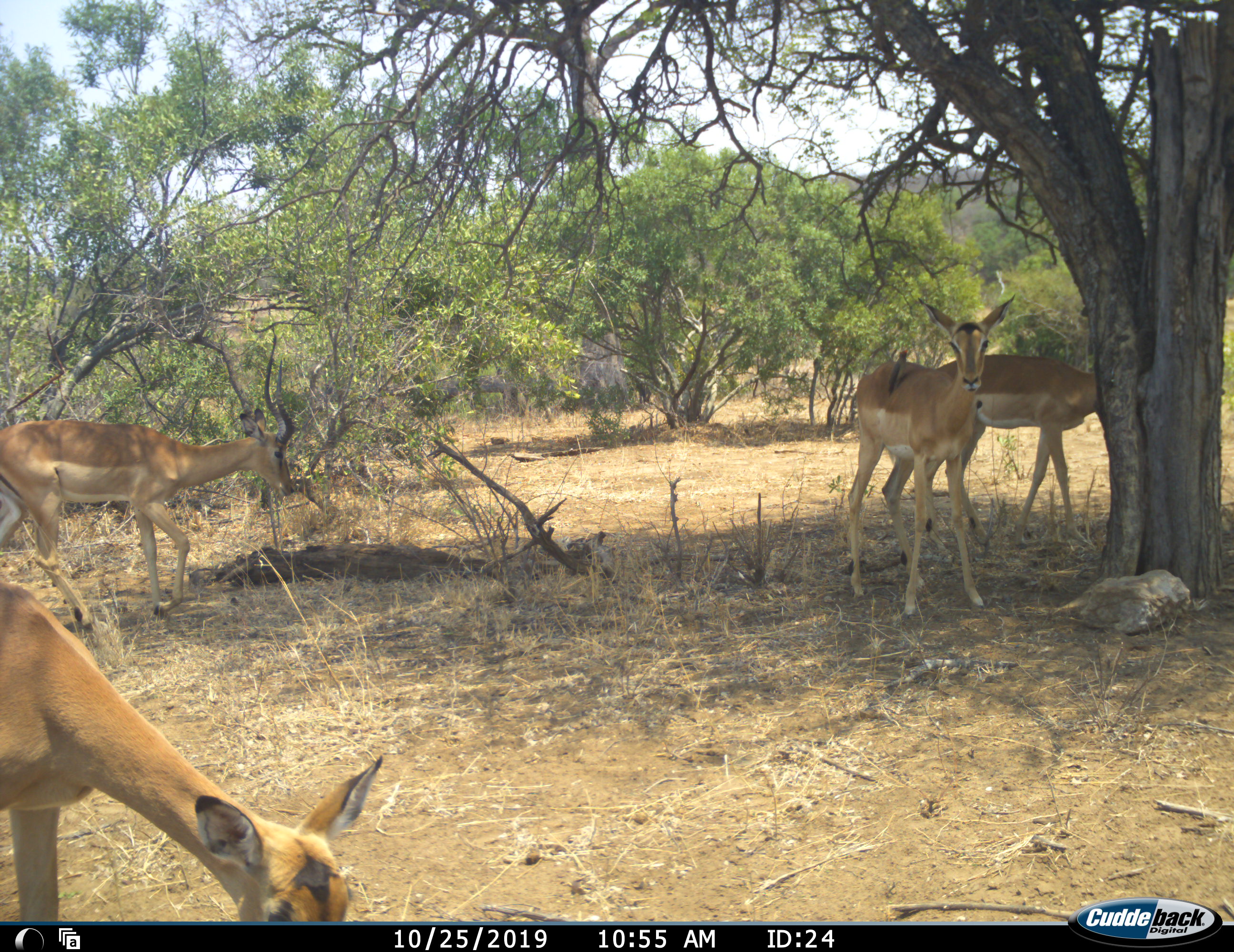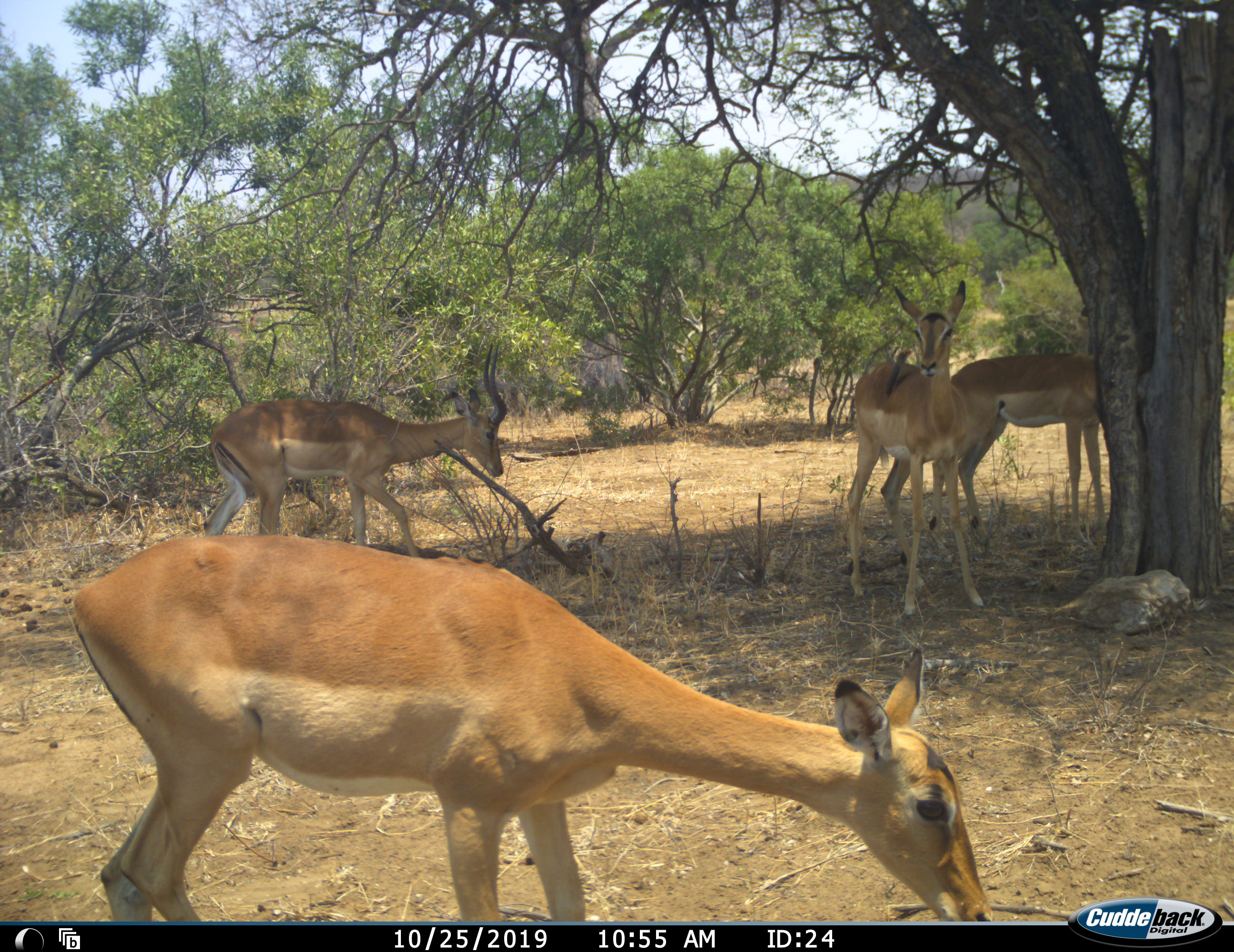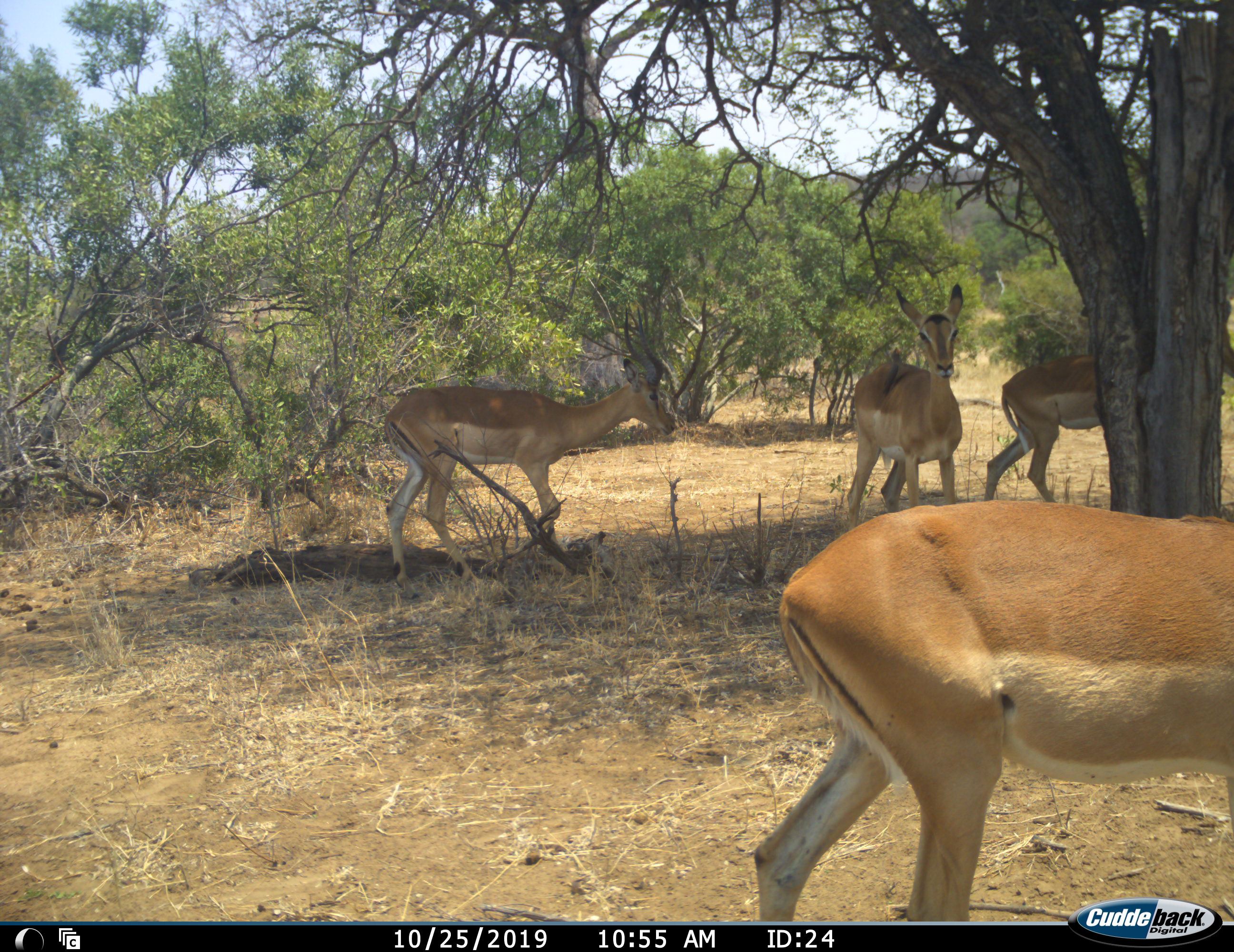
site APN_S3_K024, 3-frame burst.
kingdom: Animalia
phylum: Chordata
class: Mammalia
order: Artiodactyla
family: Bovidae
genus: Aepyceros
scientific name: Aepyceros melampus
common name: impala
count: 4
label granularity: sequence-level